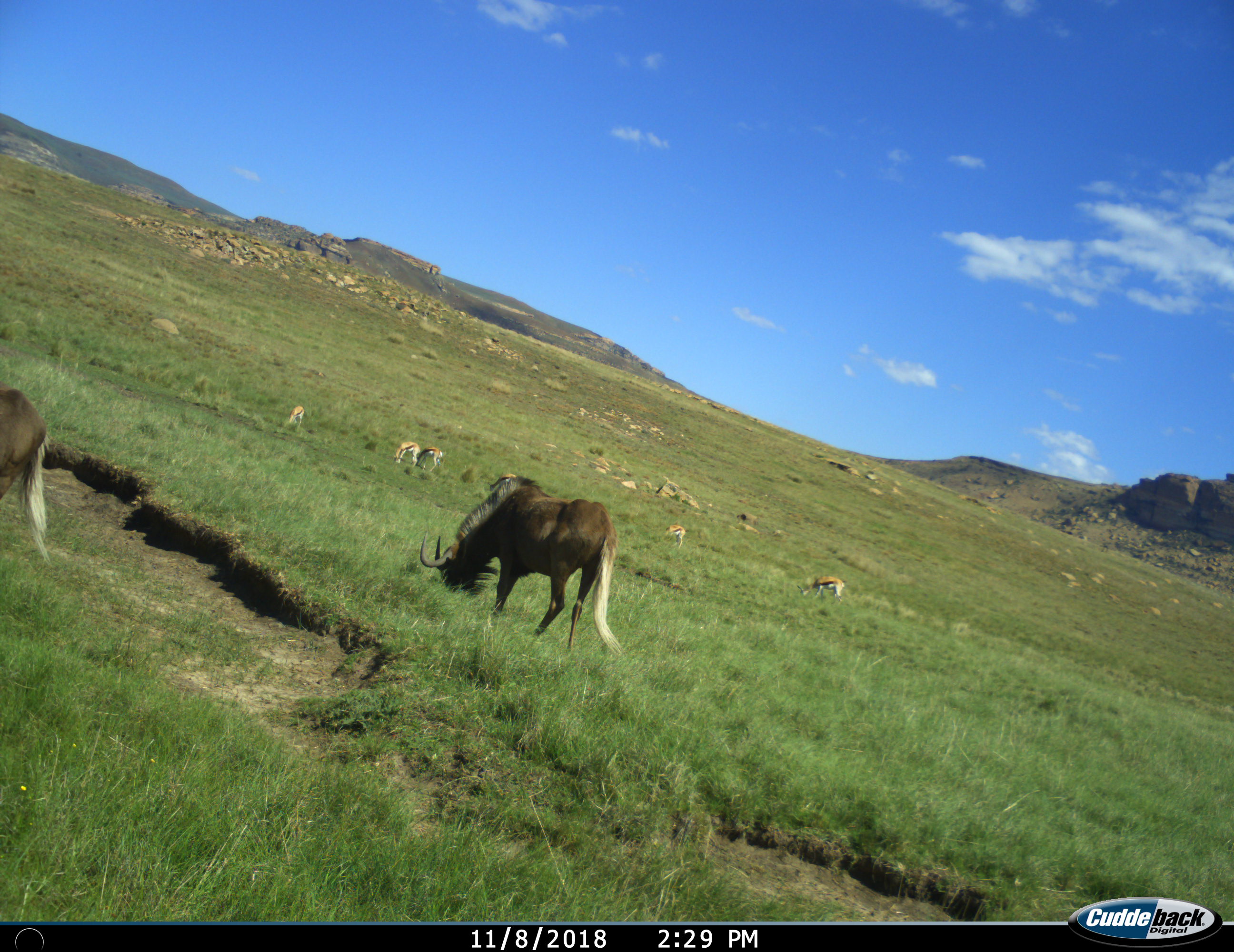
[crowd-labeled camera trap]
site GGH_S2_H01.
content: unidentified animal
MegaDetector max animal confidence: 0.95